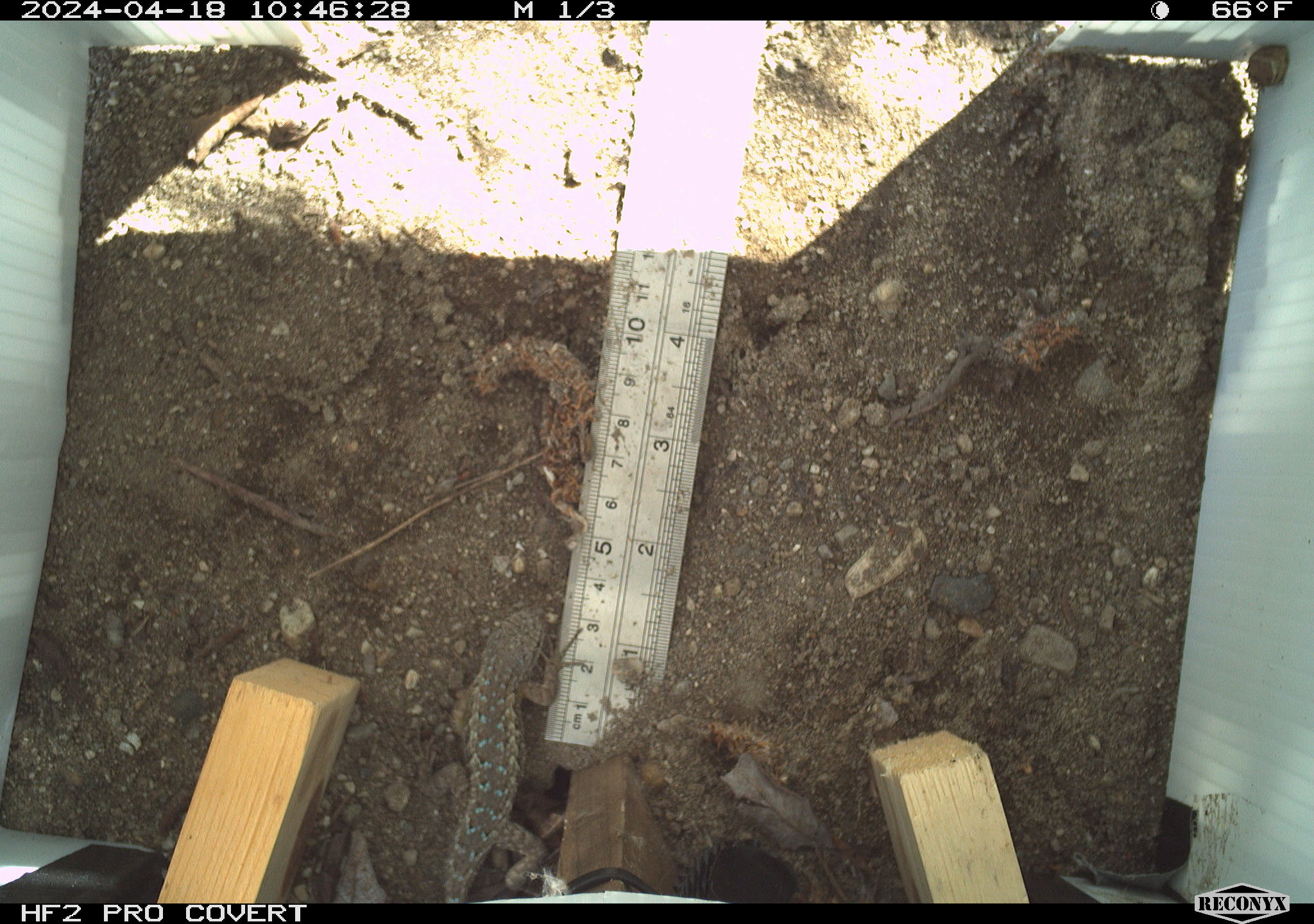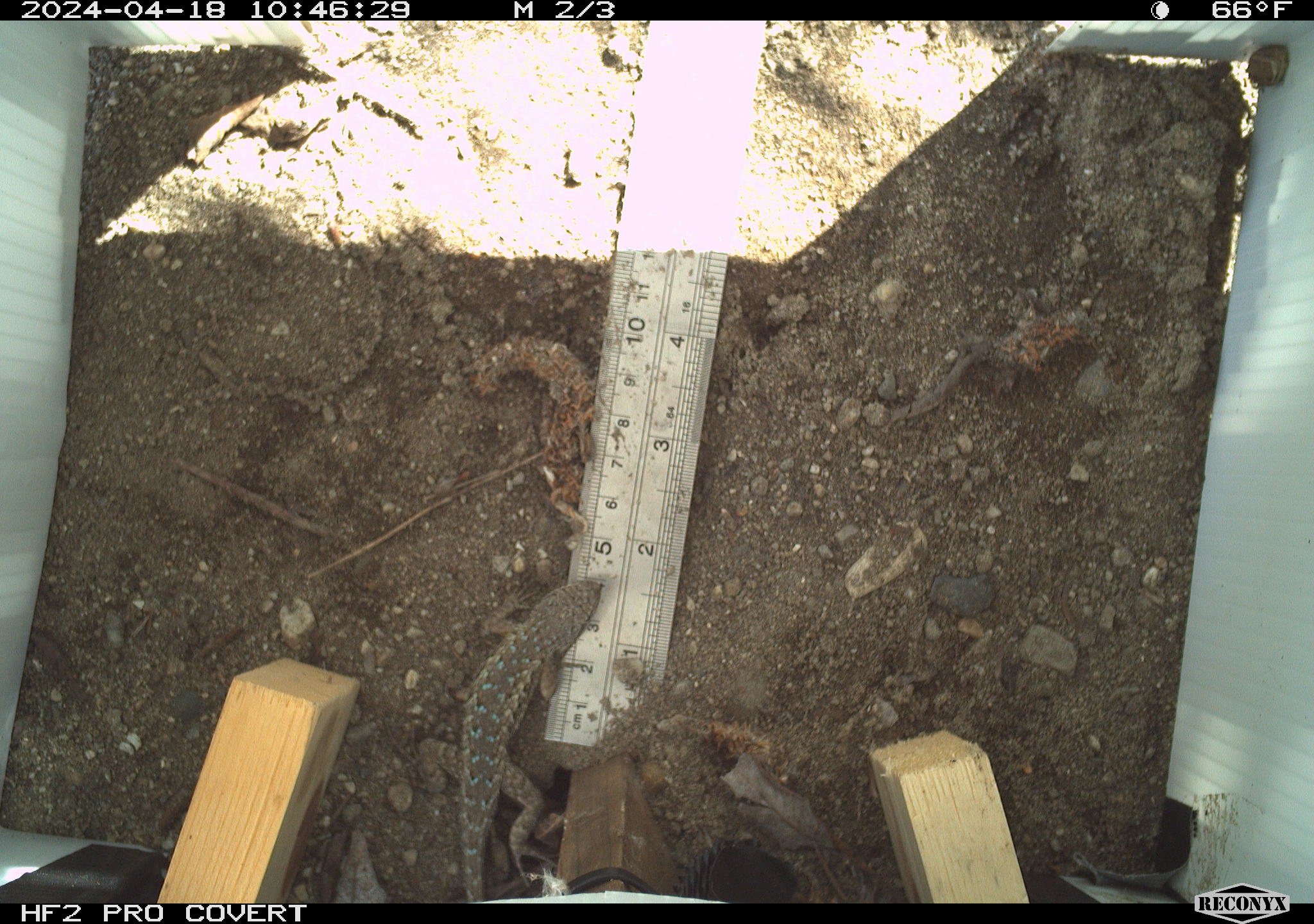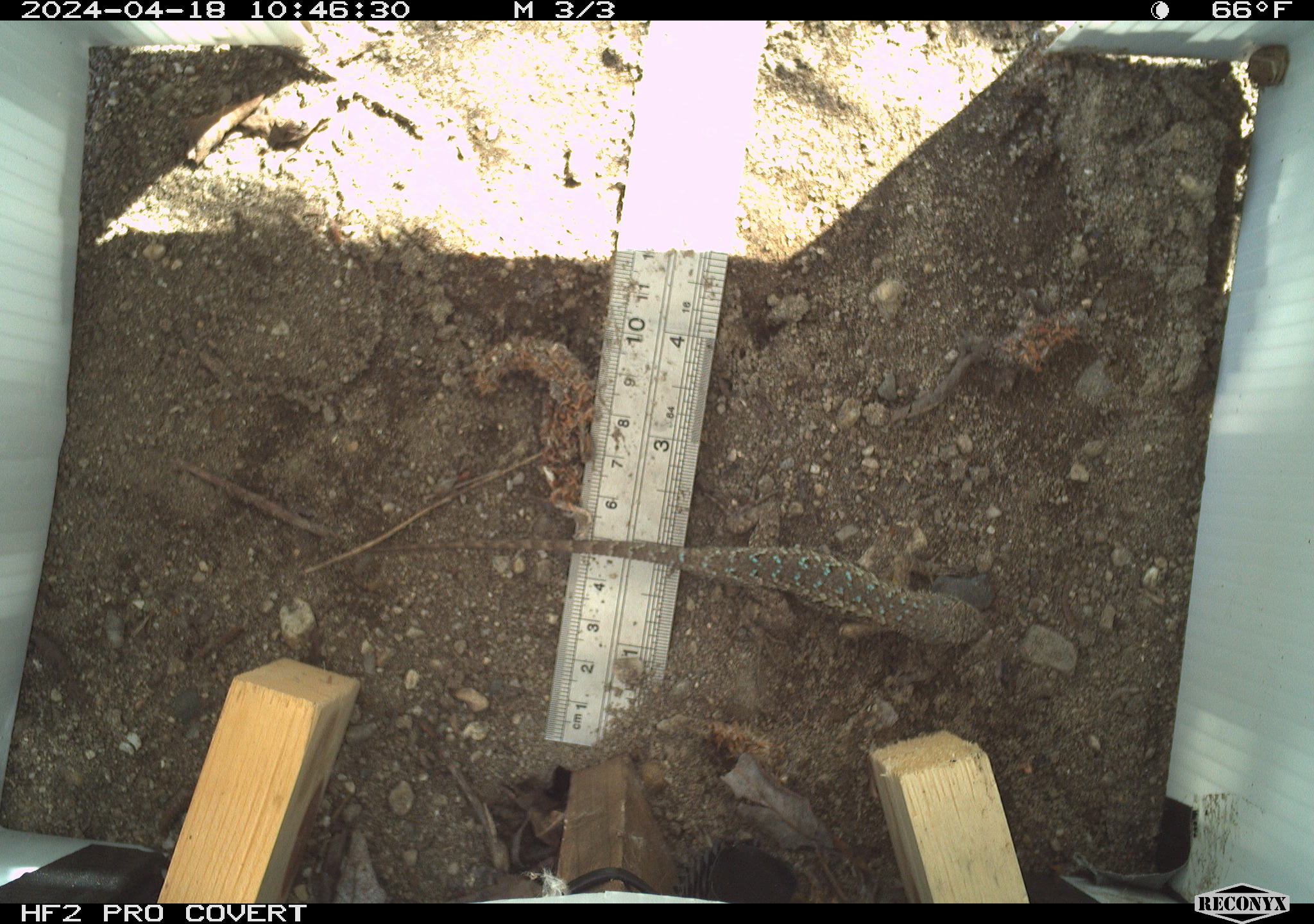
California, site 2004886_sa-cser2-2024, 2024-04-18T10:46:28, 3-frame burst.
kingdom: Animalia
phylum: Chordata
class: Reptilia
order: Squamata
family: Phrynosomatidae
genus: Sceloporus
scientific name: Sceloporus occidentalis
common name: western fence lizard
Western fence lizard (Sceloporus occidentalis).